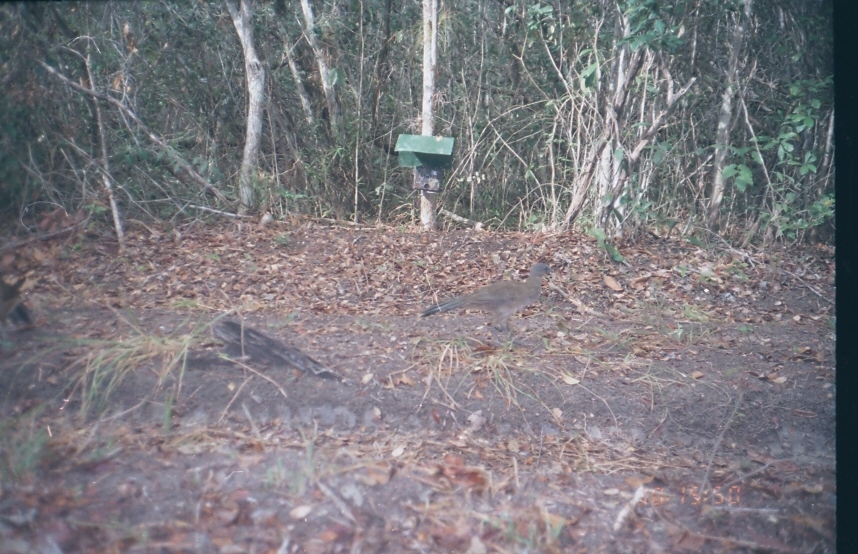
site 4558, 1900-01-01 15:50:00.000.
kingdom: Animalia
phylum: Chordata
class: Aves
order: Galliformes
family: Cracidae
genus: Ortalis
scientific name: Ortalis vetula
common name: plain chachalaca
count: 1